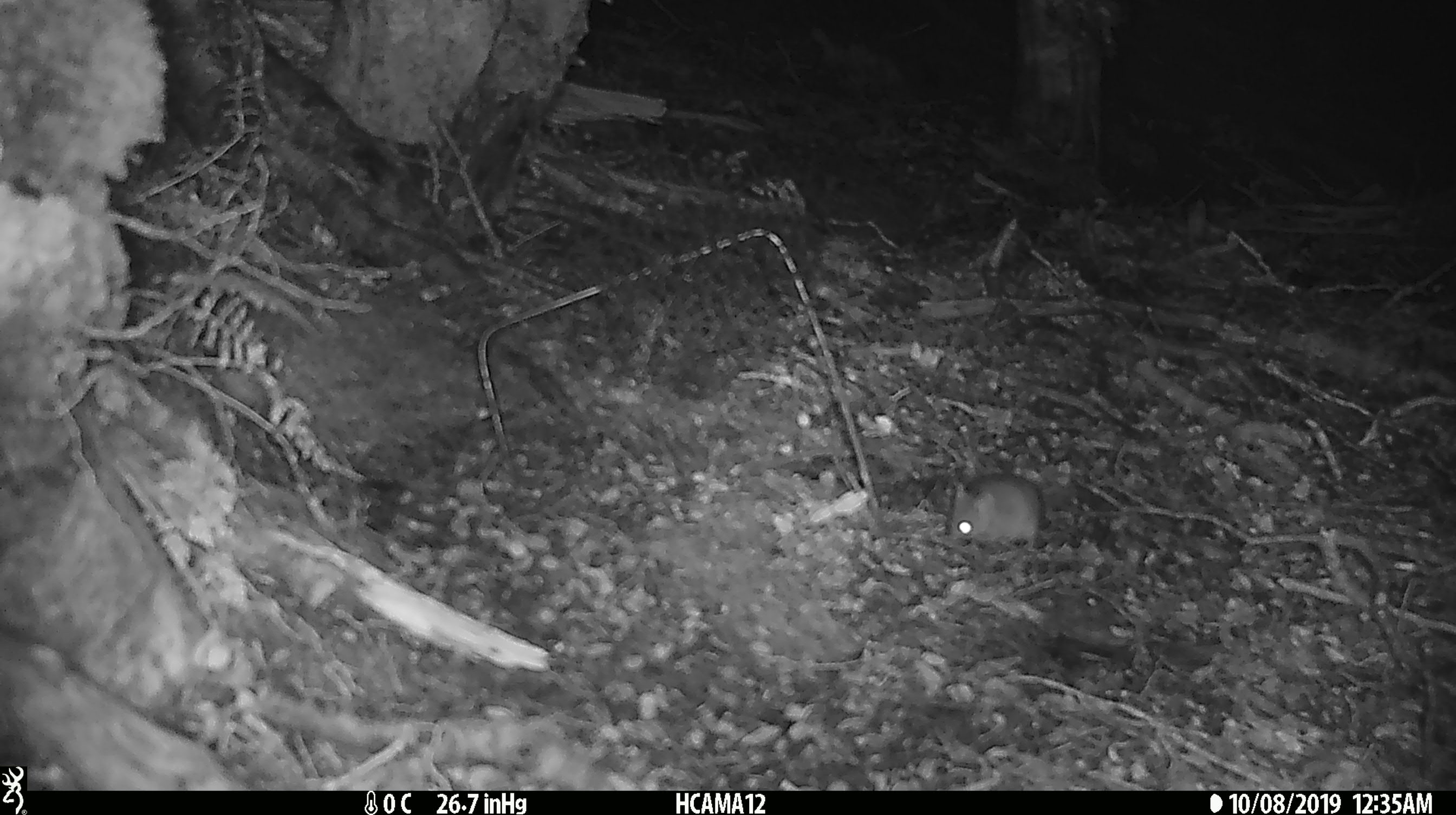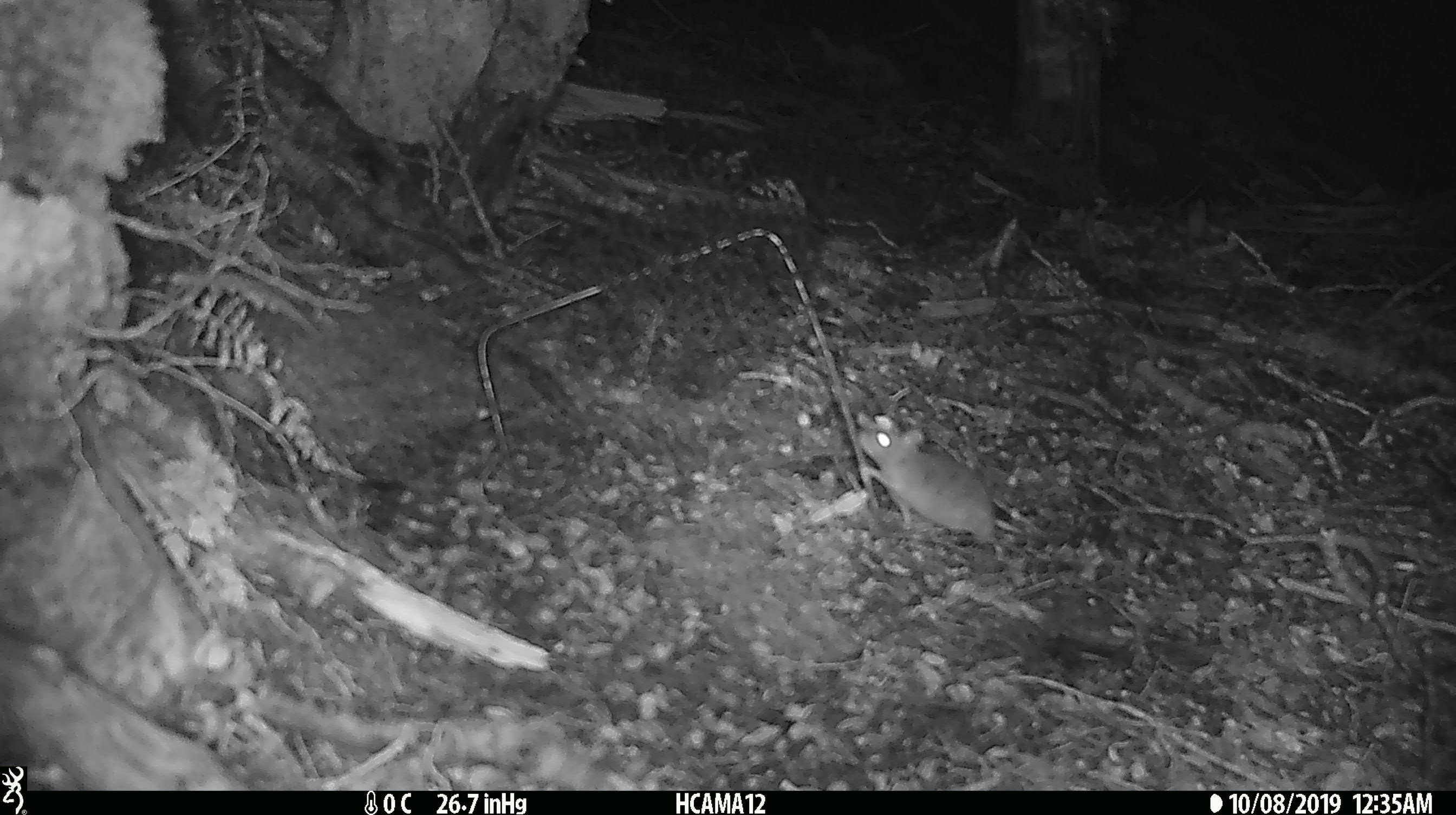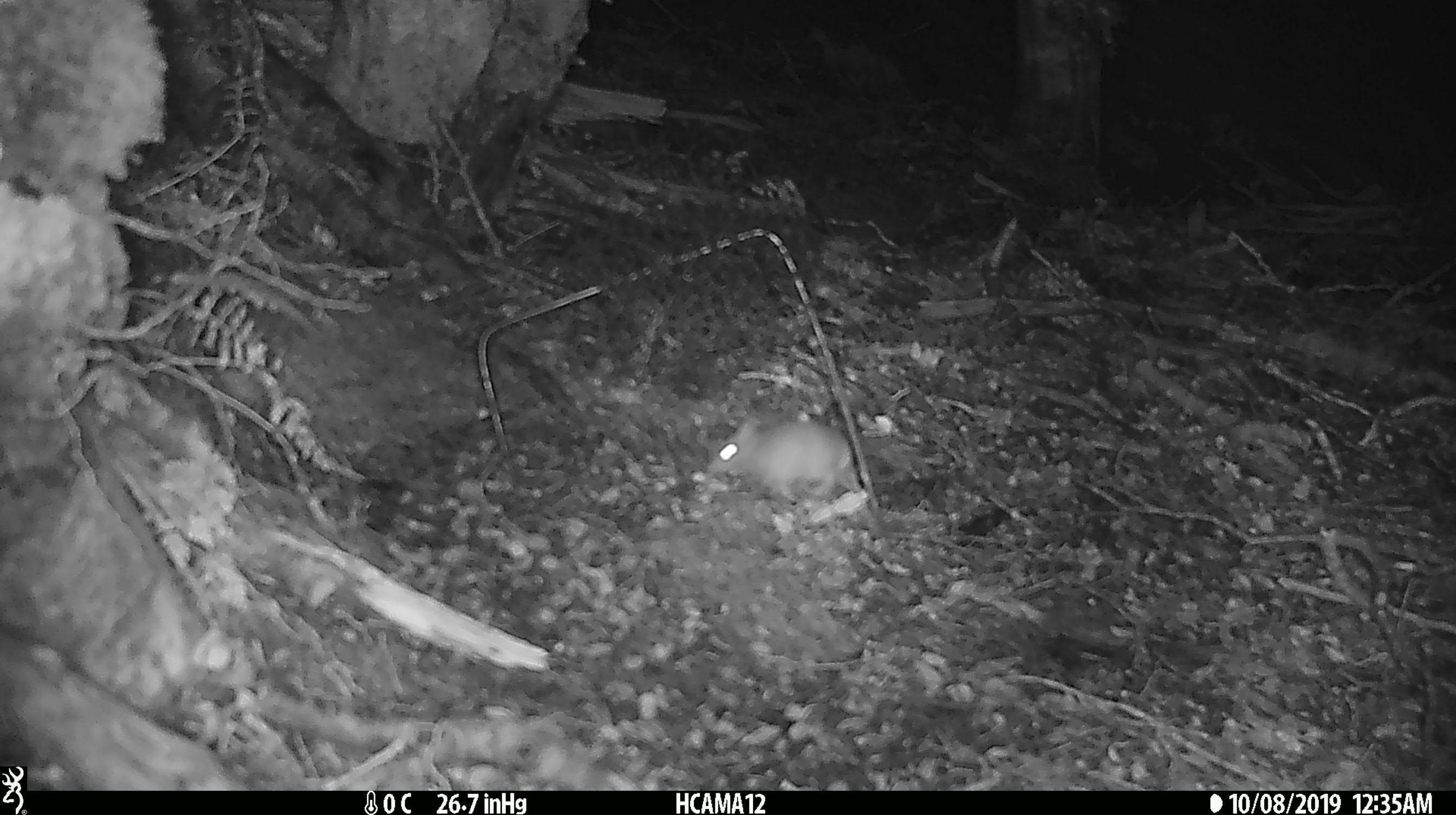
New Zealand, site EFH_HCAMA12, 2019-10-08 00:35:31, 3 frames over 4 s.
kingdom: Animalia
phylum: Chordata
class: Mammalia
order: Rodentia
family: Muridae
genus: Mus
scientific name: Mus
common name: mouse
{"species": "mouse (Mus)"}